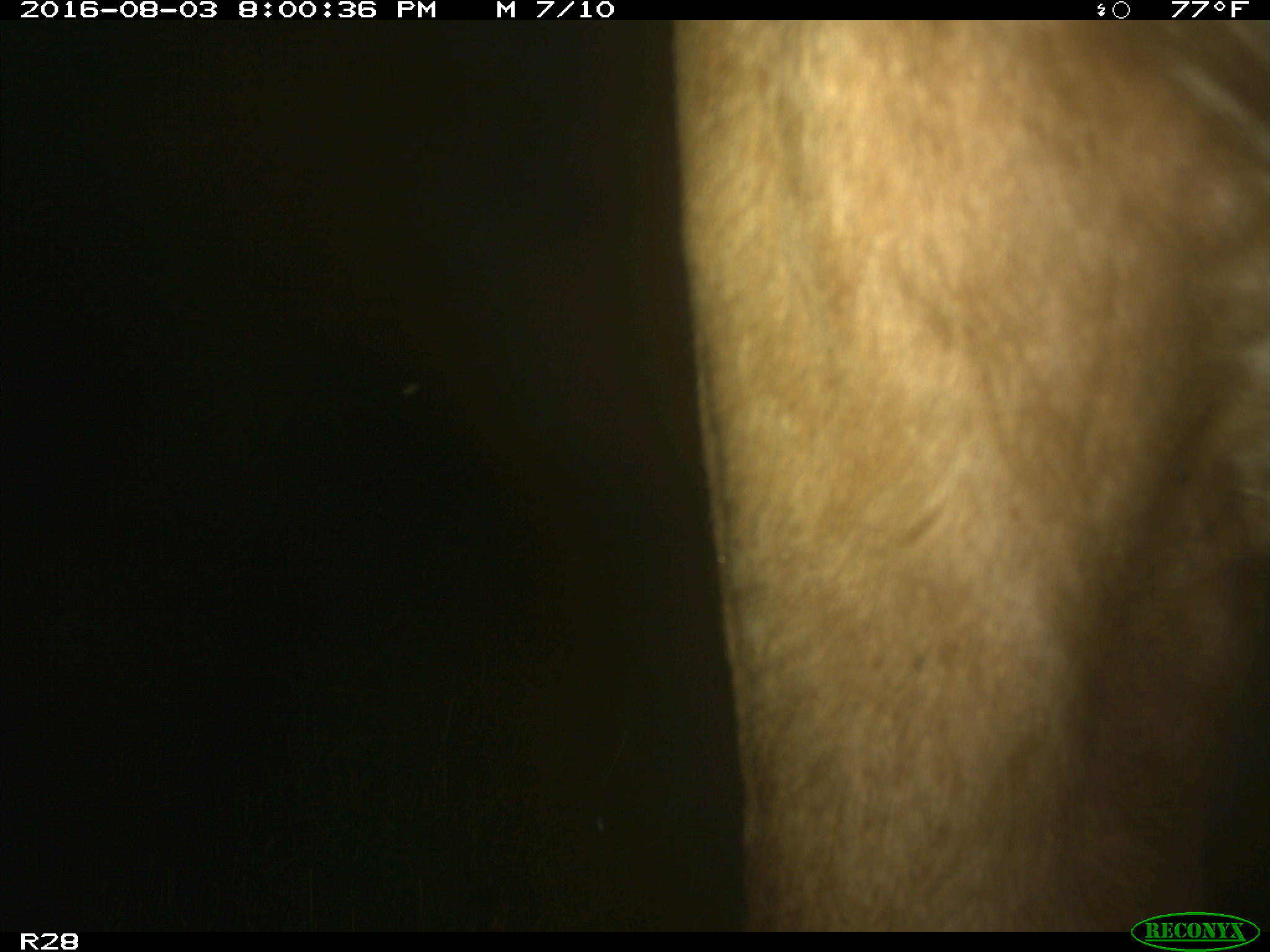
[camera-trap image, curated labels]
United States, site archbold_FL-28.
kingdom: Animalia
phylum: Chordata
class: Mammalia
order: Artiodactyla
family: Bovidae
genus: Bos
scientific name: Bos taurus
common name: domestic cow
Bos taurus (domestic cow).